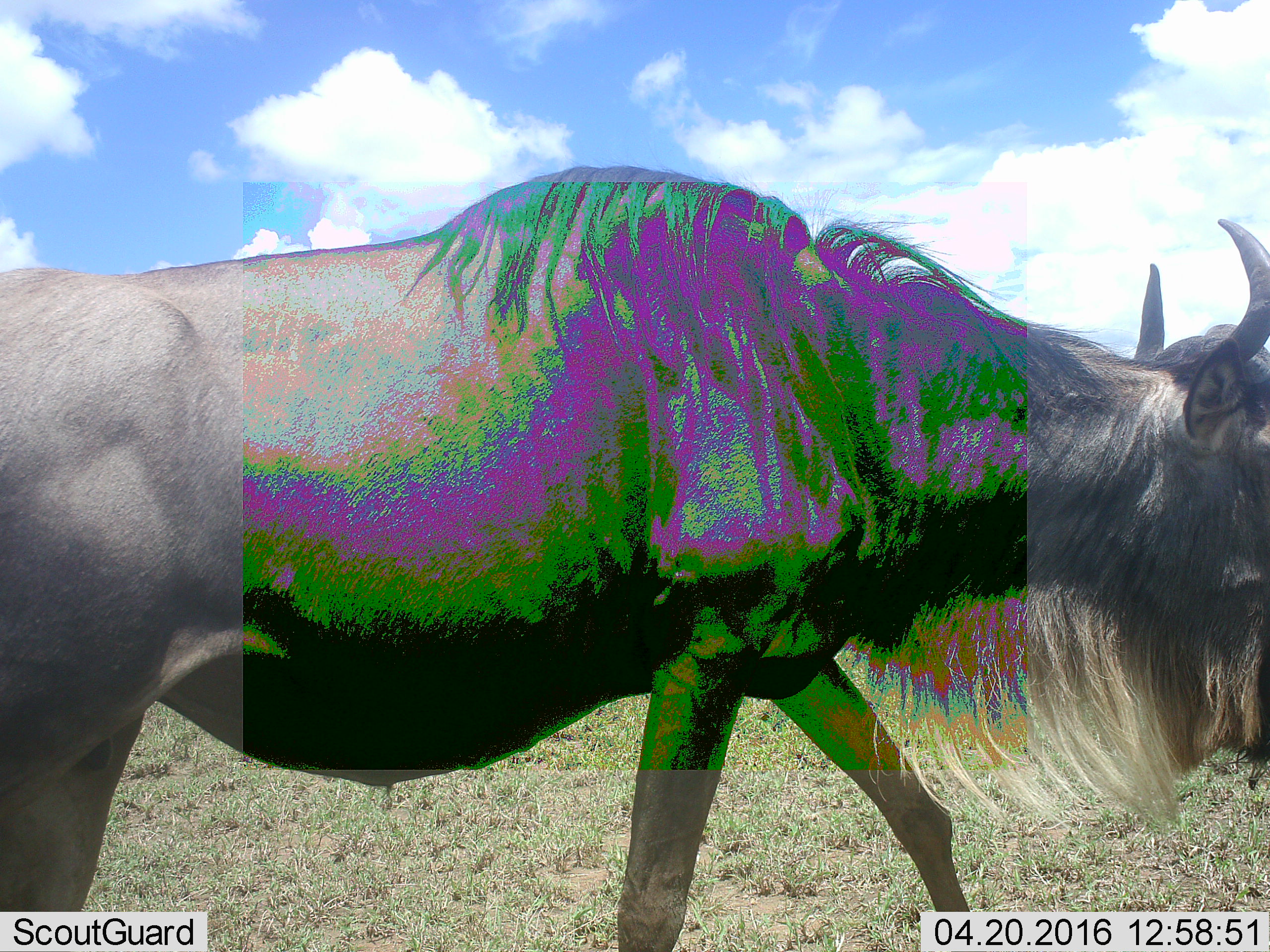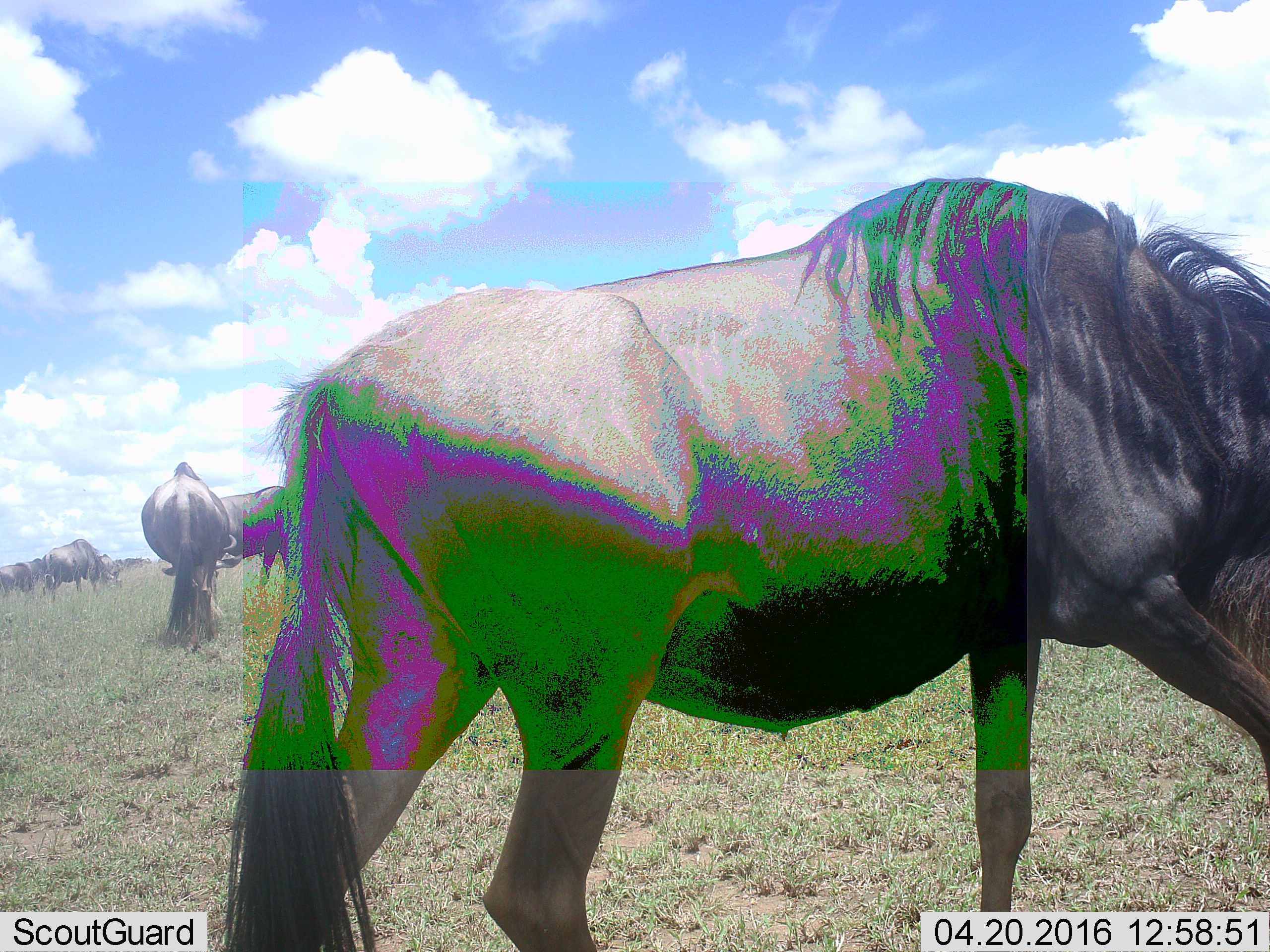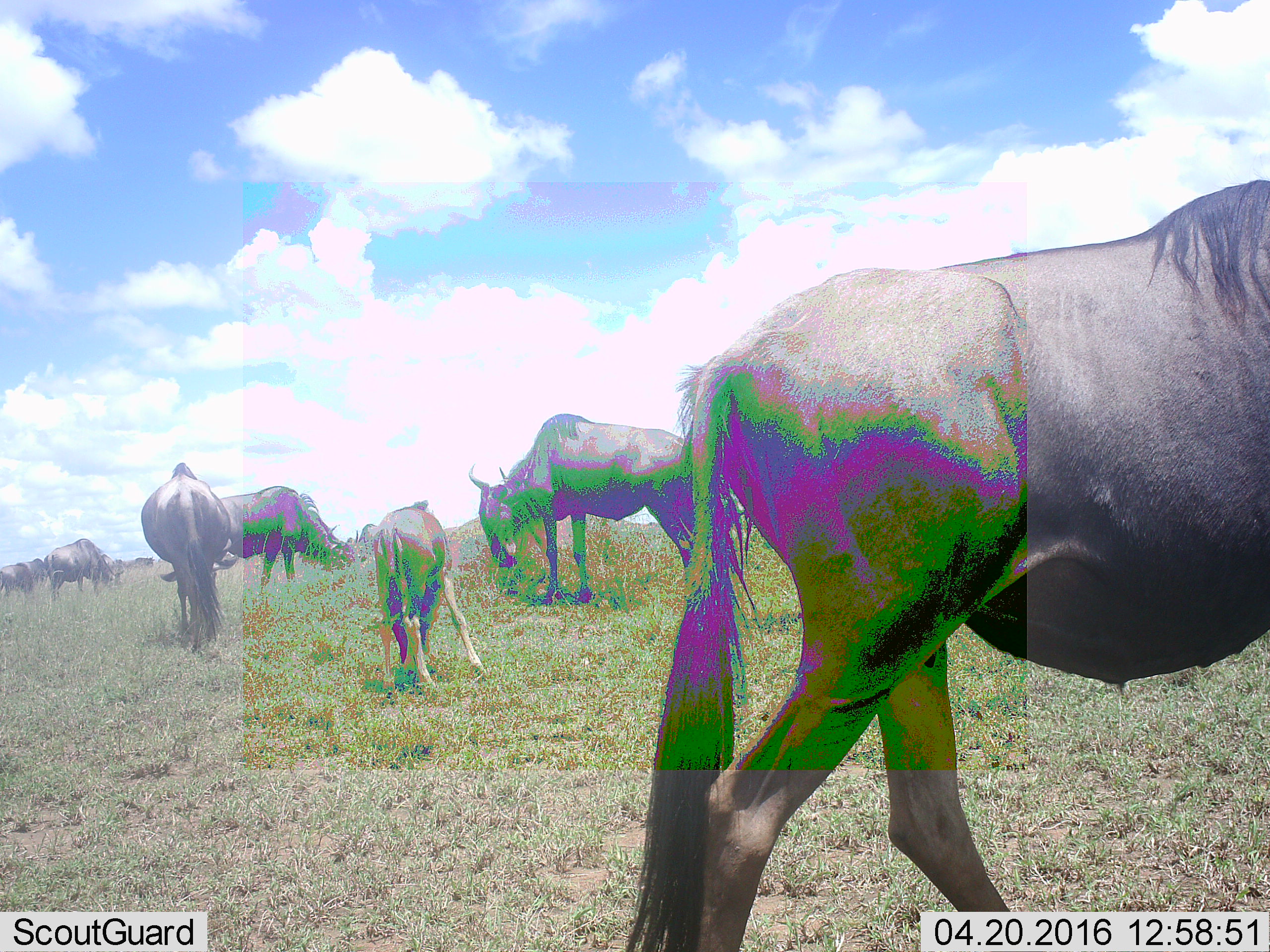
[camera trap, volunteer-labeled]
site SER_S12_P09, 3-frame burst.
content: unidentified animal